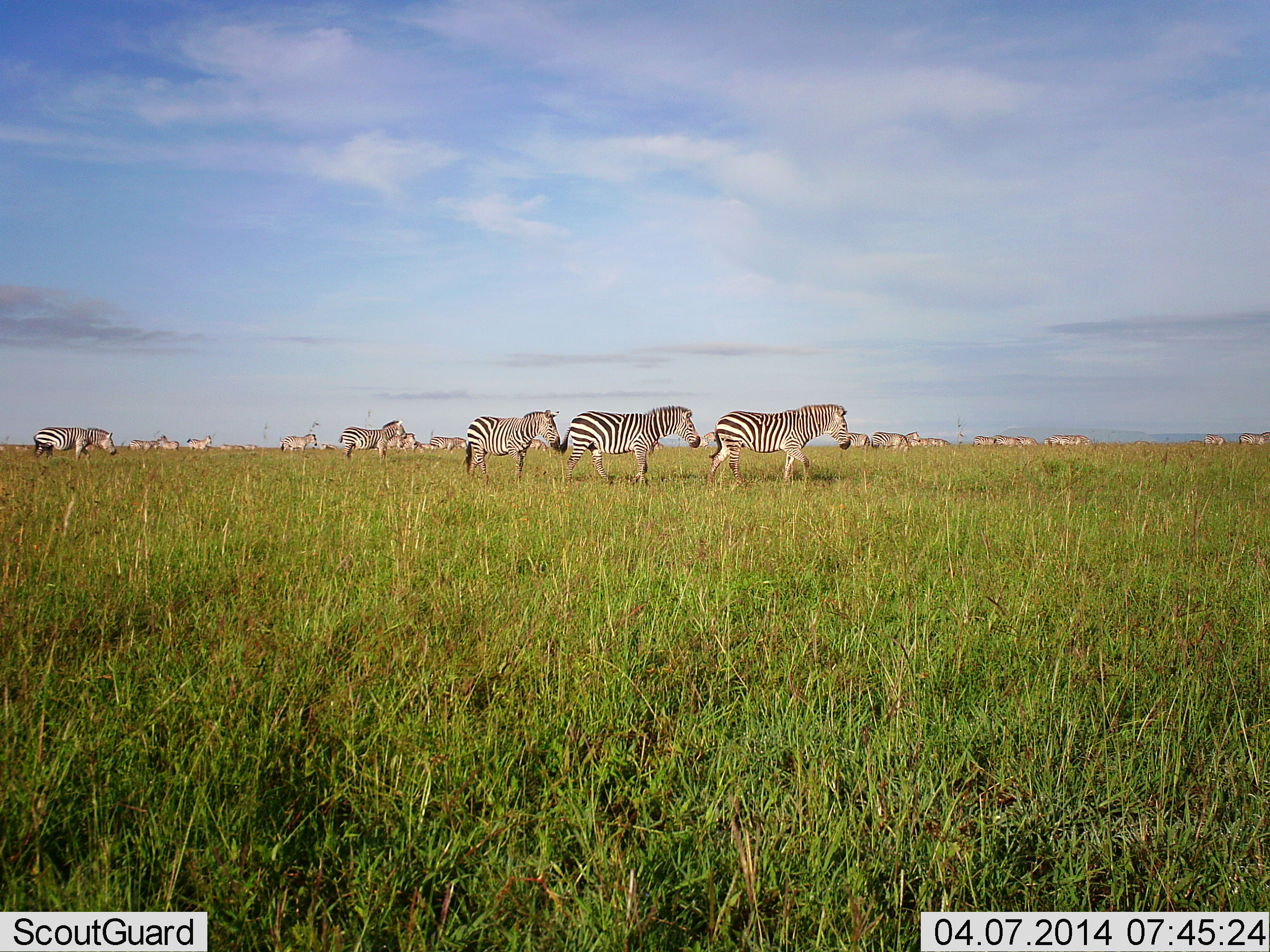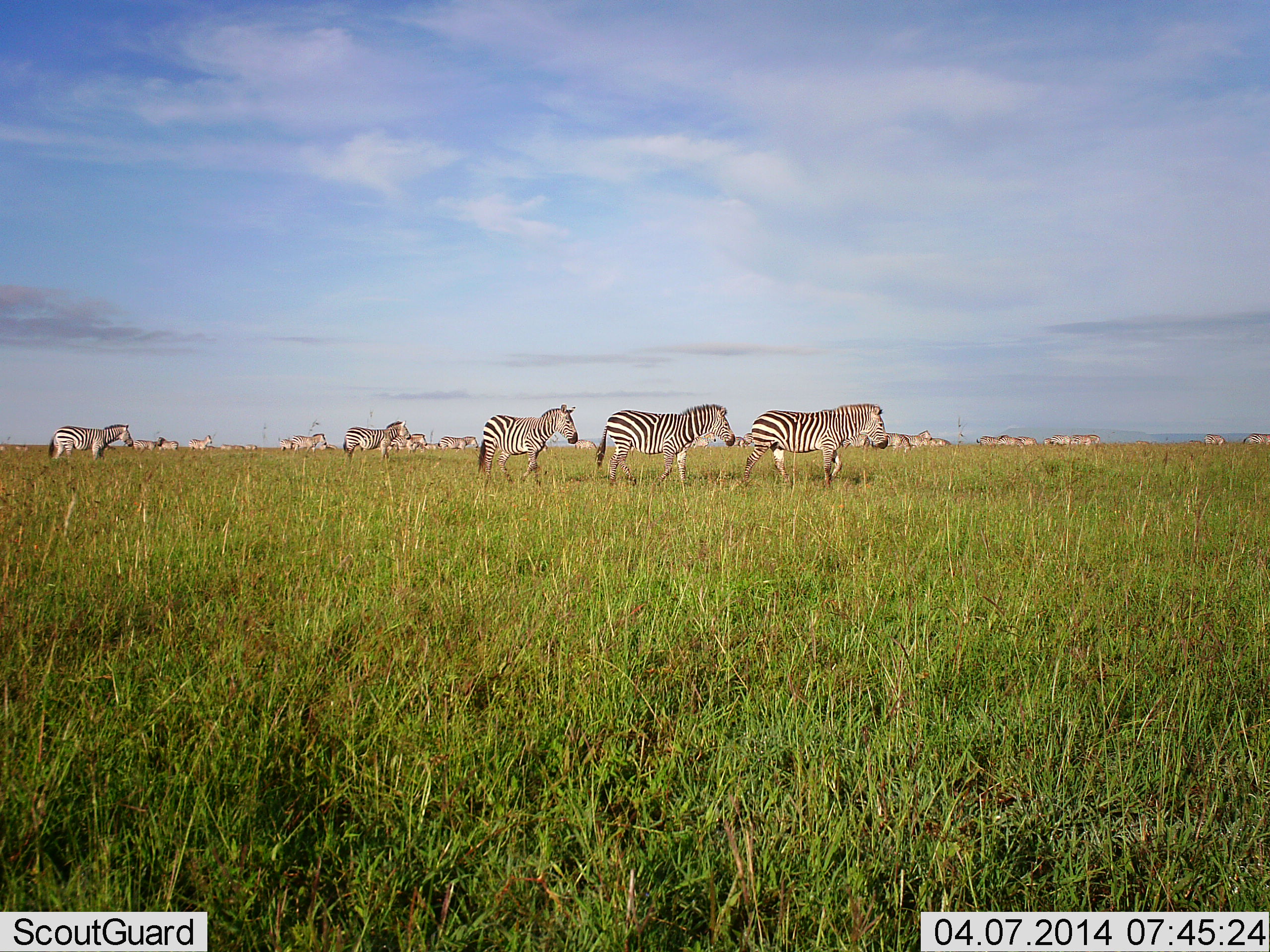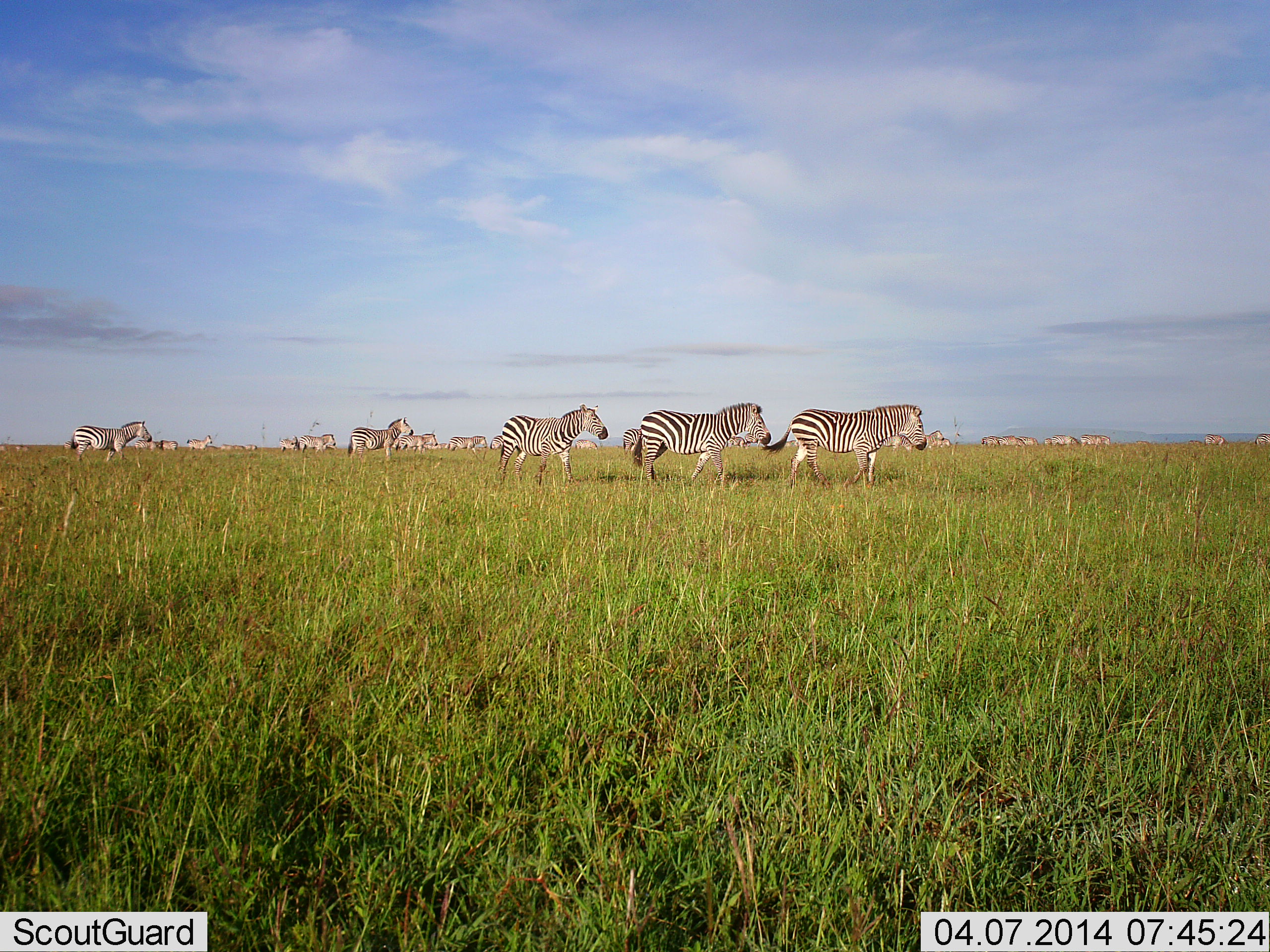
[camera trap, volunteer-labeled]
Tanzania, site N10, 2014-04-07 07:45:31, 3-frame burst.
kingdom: Animalia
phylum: Chordata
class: Mammalia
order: Perissodactyla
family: Equidae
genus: Equus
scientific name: Equus quagga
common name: plains zebra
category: zebra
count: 11-50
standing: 9%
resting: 0%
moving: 91%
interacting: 9%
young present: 0%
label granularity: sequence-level